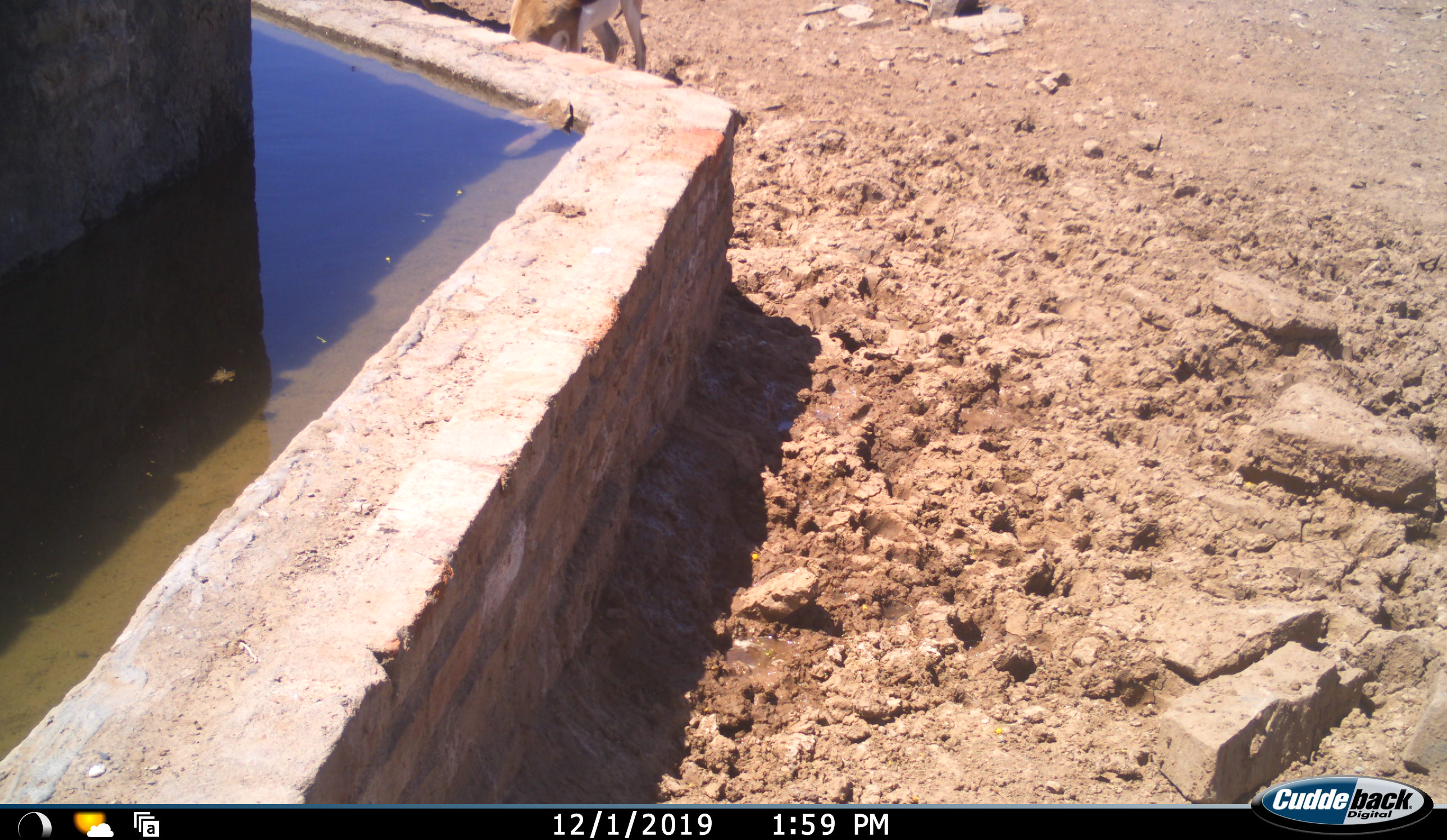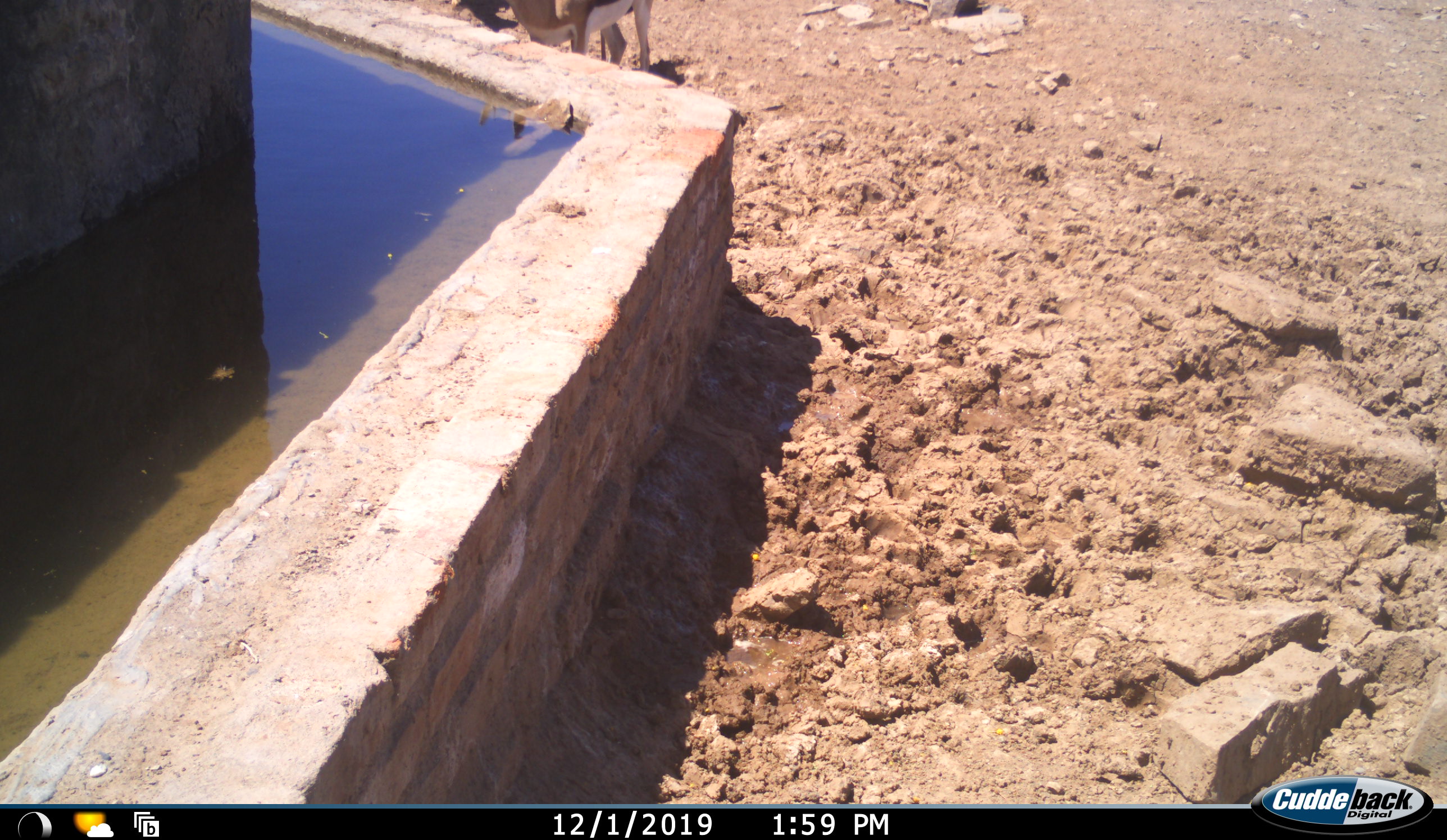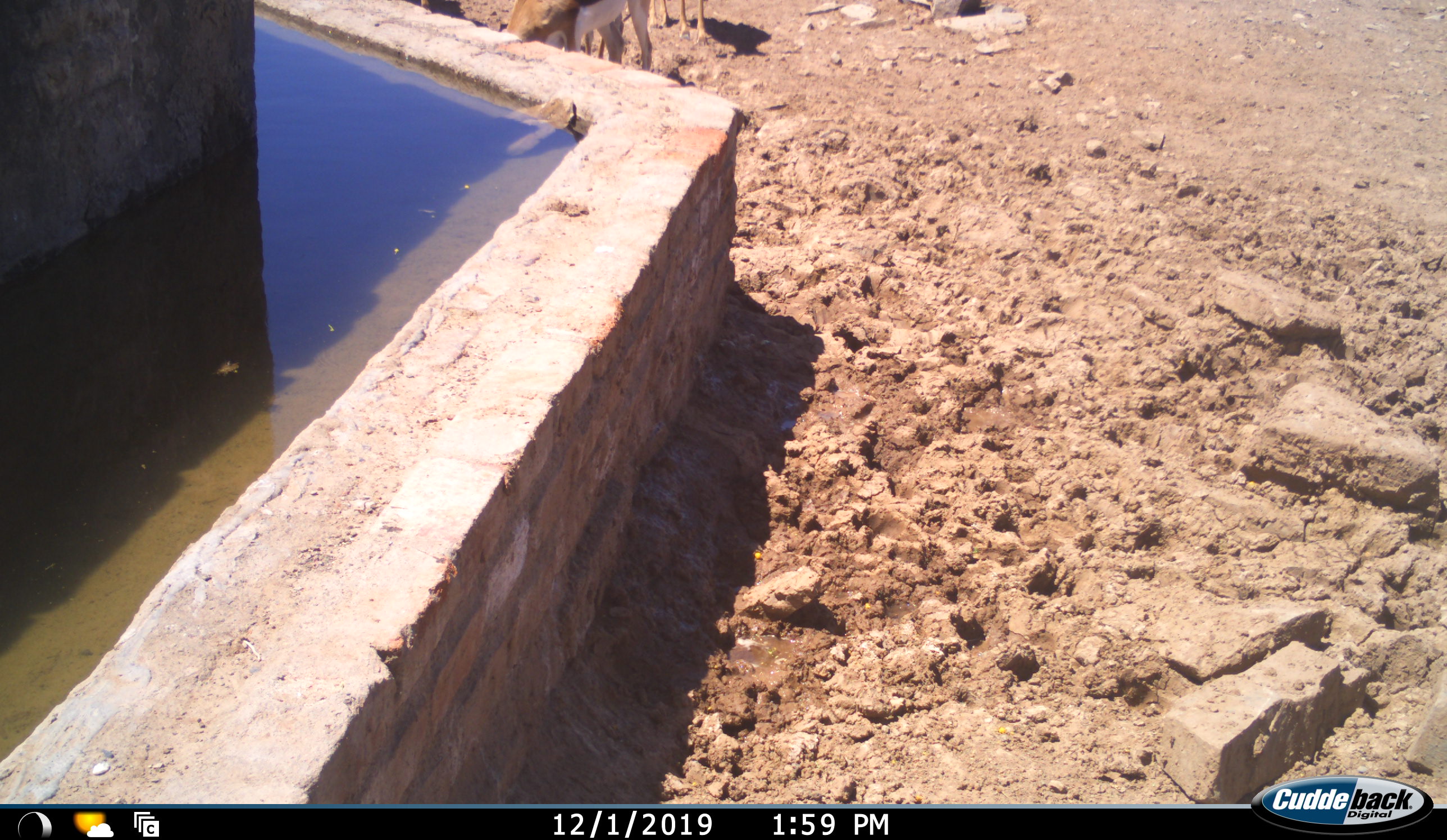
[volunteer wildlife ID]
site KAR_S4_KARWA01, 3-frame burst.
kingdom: Animalia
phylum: Chordata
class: Mammalia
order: Artiodactyla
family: Bovidae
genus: Antidorcas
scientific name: Antidorcas marsupialis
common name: springbok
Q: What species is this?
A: Springbok (Antidorcas marsupialis).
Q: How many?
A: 2.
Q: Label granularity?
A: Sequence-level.